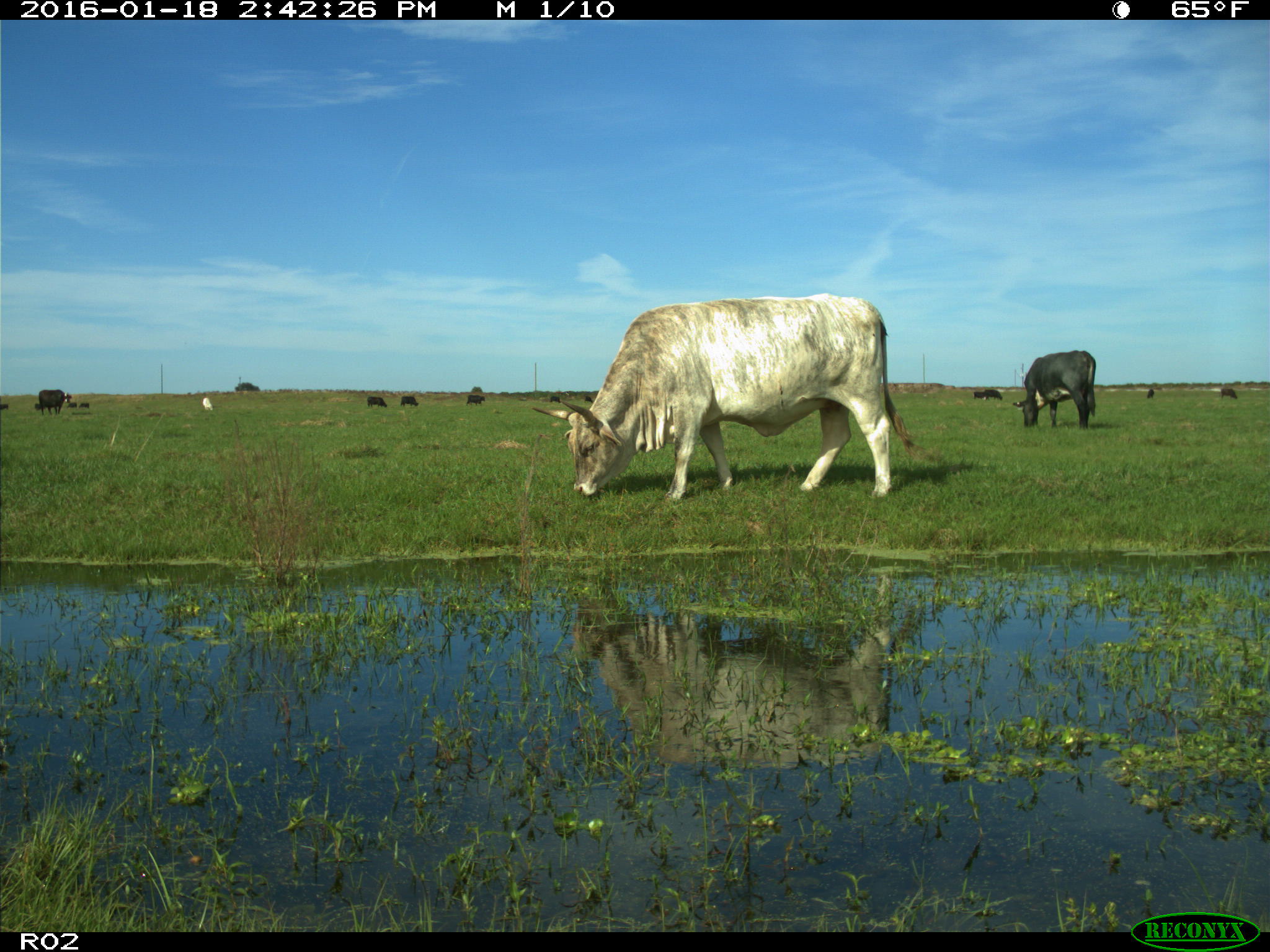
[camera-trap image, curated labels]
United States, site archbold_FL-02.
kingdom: Animalia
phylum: Chordata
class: Mammalia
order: Artiodactyla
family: Bovidae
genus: Bos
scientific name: Bos taurus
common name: domestic cow